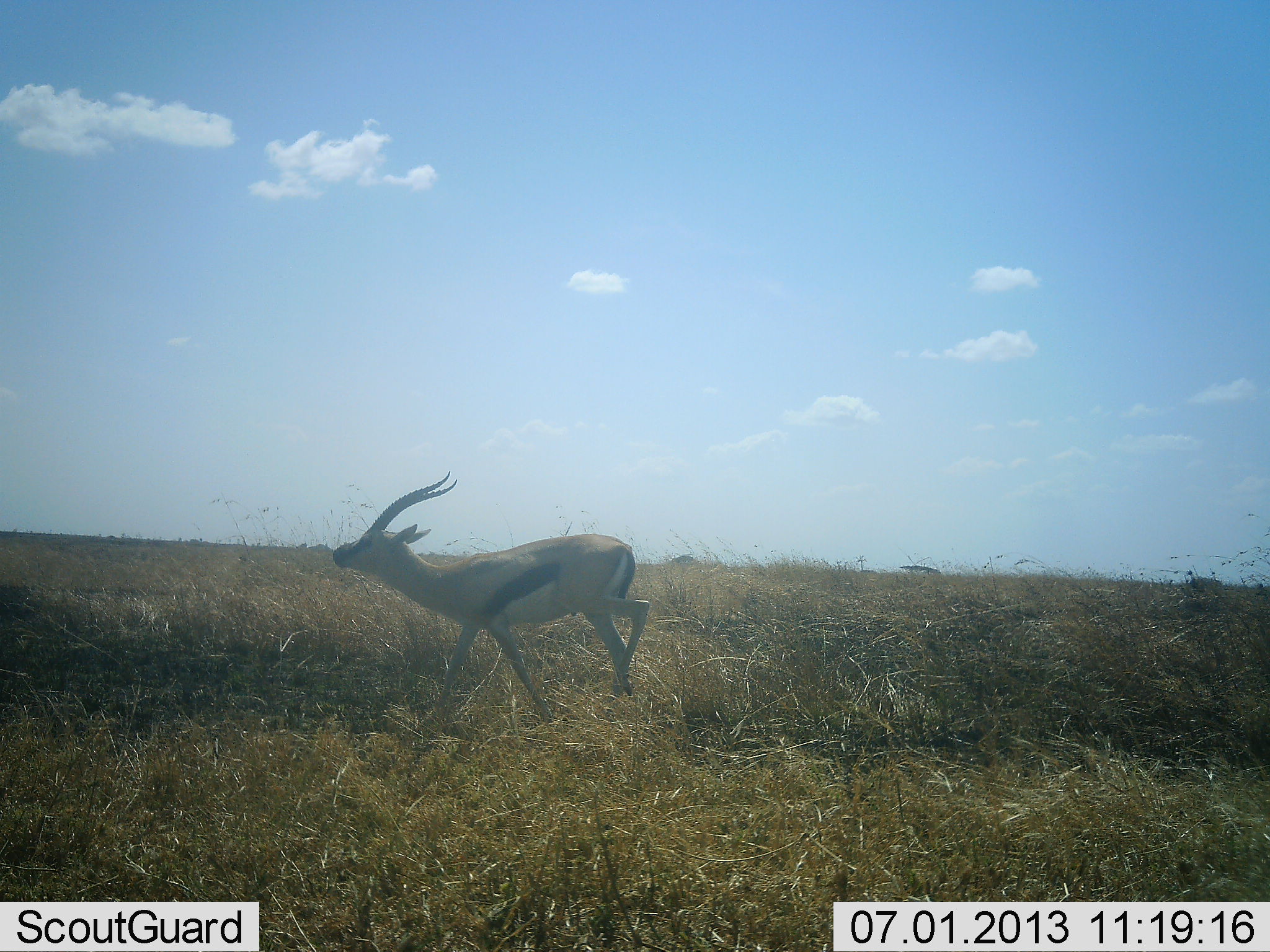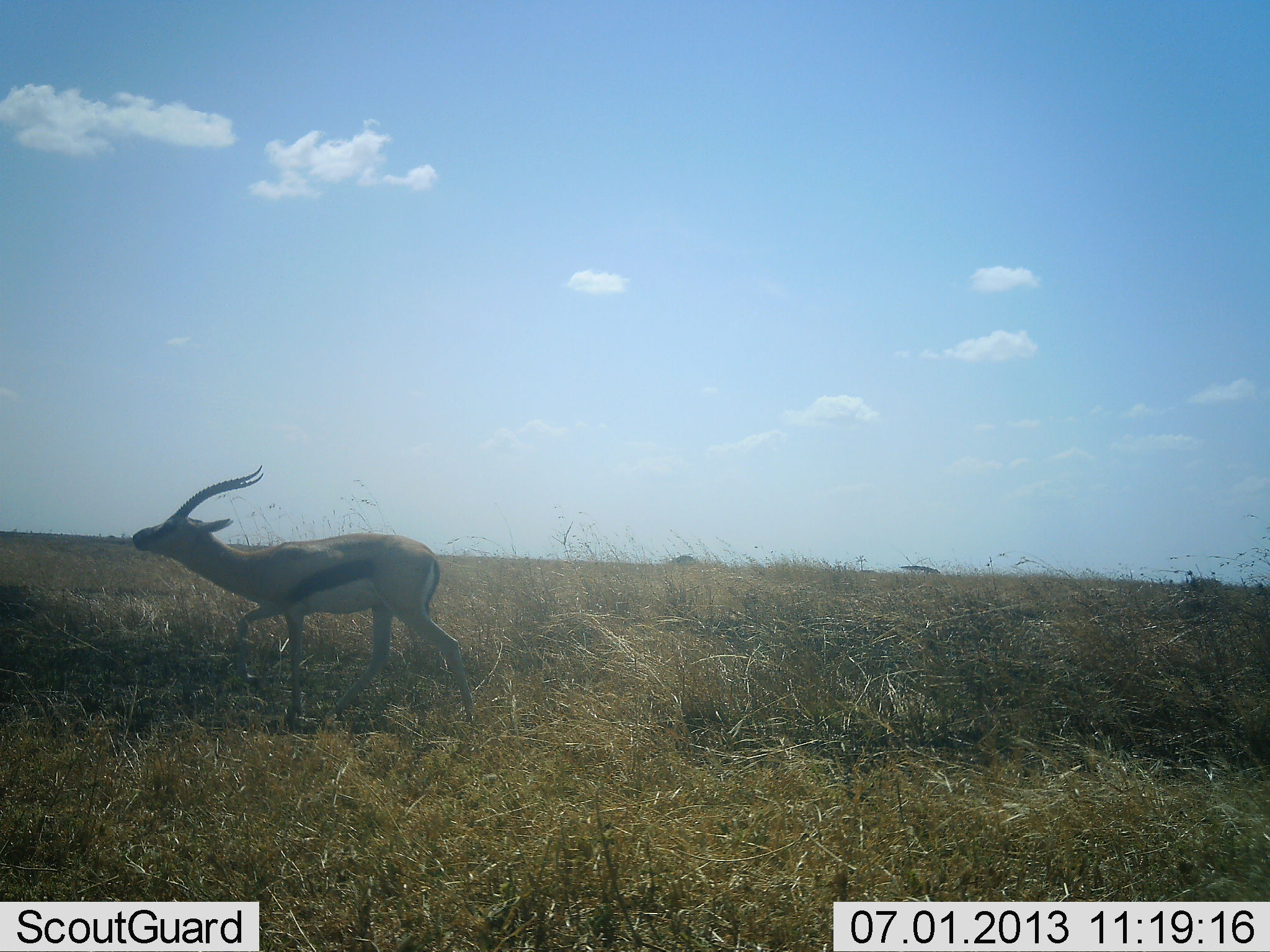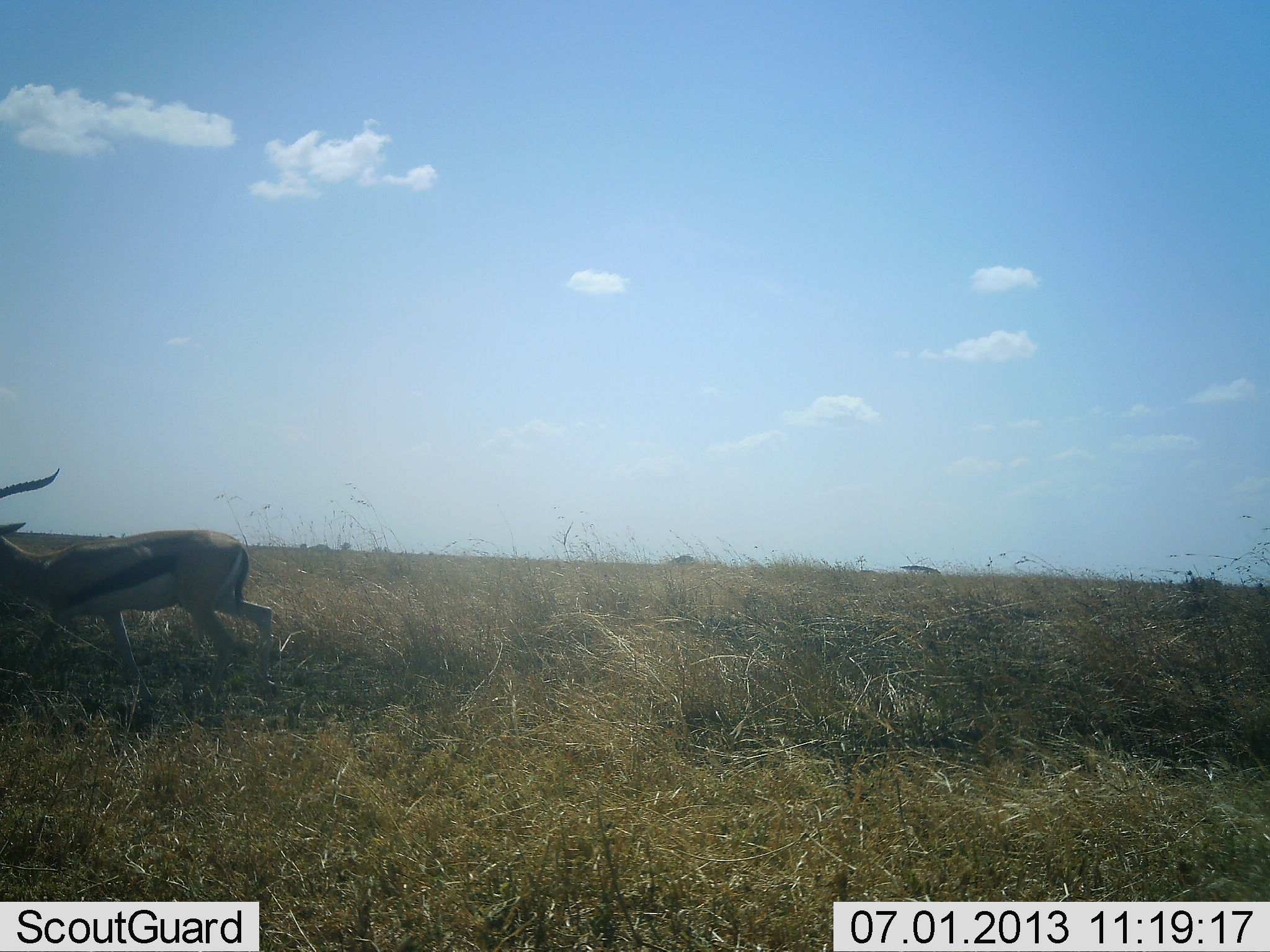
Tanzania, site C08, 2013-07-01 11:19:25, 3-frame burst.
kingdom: Animalia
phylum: Chordata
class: Mammalia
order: Artiodactyla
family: Bovidae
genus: Eudorcas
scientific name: Eudorcas thomsonii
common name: thomson's gazelle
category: gazellethomsons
Gazellethomsons (thomson's gazelle) (Eudorcas thomsonii), count 1. Behavior (volunteer vote fractions): standing 15%, resting 0%, moving 85%, interacting 0%. Young present (vote fraction): 0%. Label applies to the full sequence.